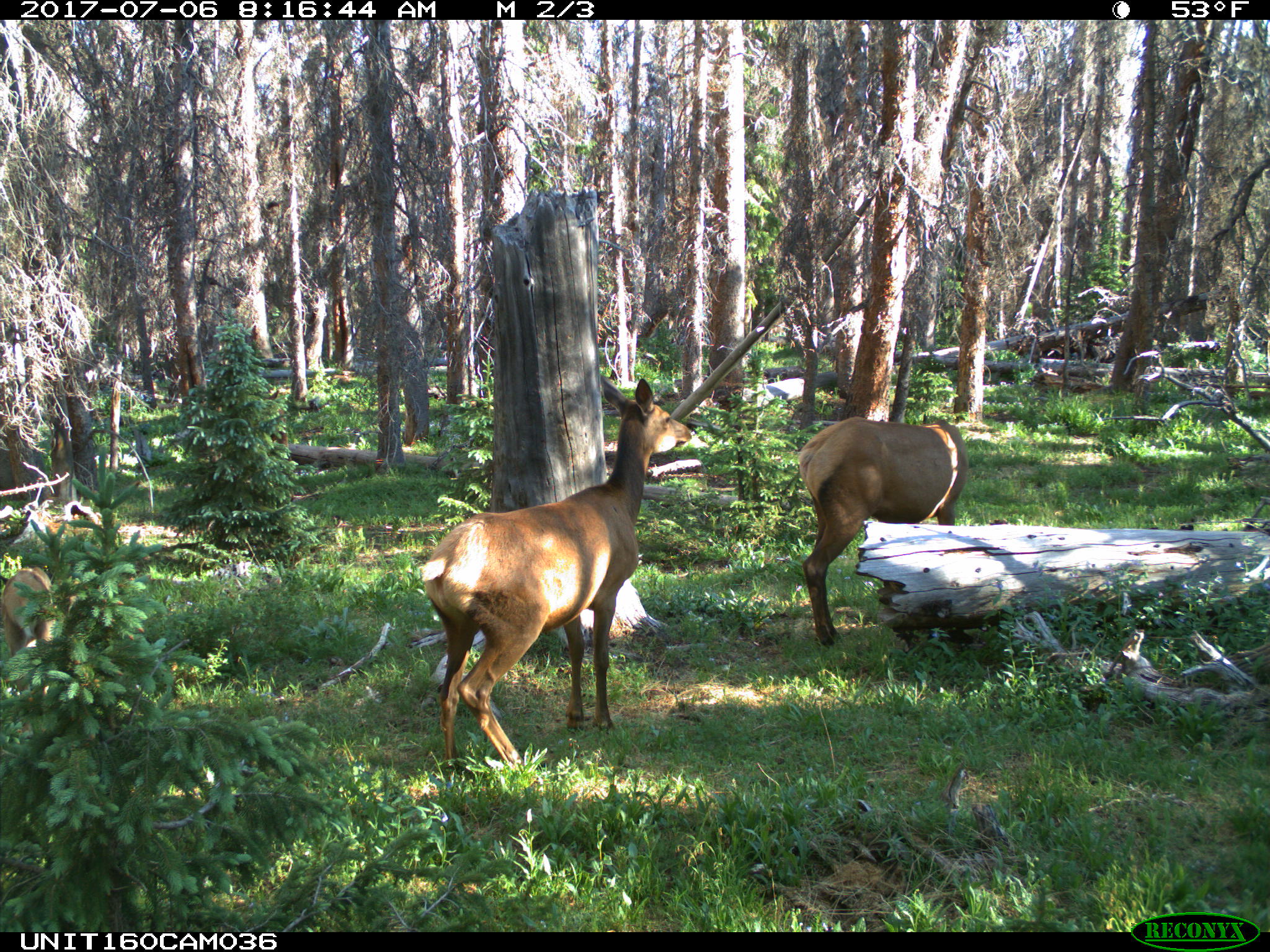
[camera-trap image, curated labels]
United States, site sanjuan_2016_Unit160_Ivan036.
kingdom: Animalia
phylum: Chordata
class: Mammalia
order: Artiodactyla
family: Cervidae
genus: Cervus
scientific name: Cervus elaphus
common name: red deer